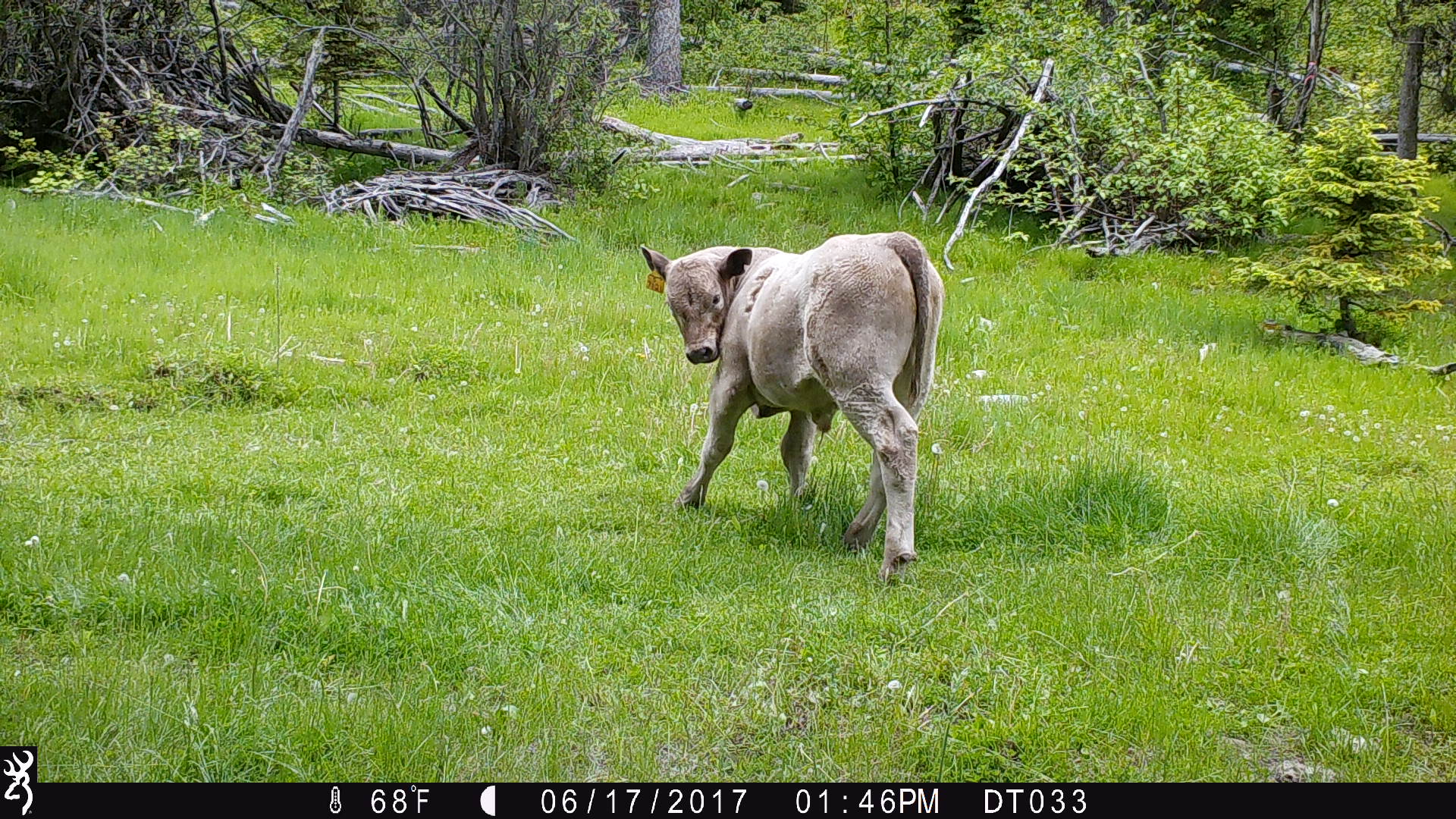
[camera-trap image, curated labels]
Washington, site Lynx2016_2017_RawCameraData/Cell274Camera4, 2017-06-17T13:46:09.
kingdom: Animalia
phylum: Chordata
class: Mammalia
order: Artiodactyla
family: Bovidae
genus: Bos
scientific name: Bos taurus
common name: domestic cattle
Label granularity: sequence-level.